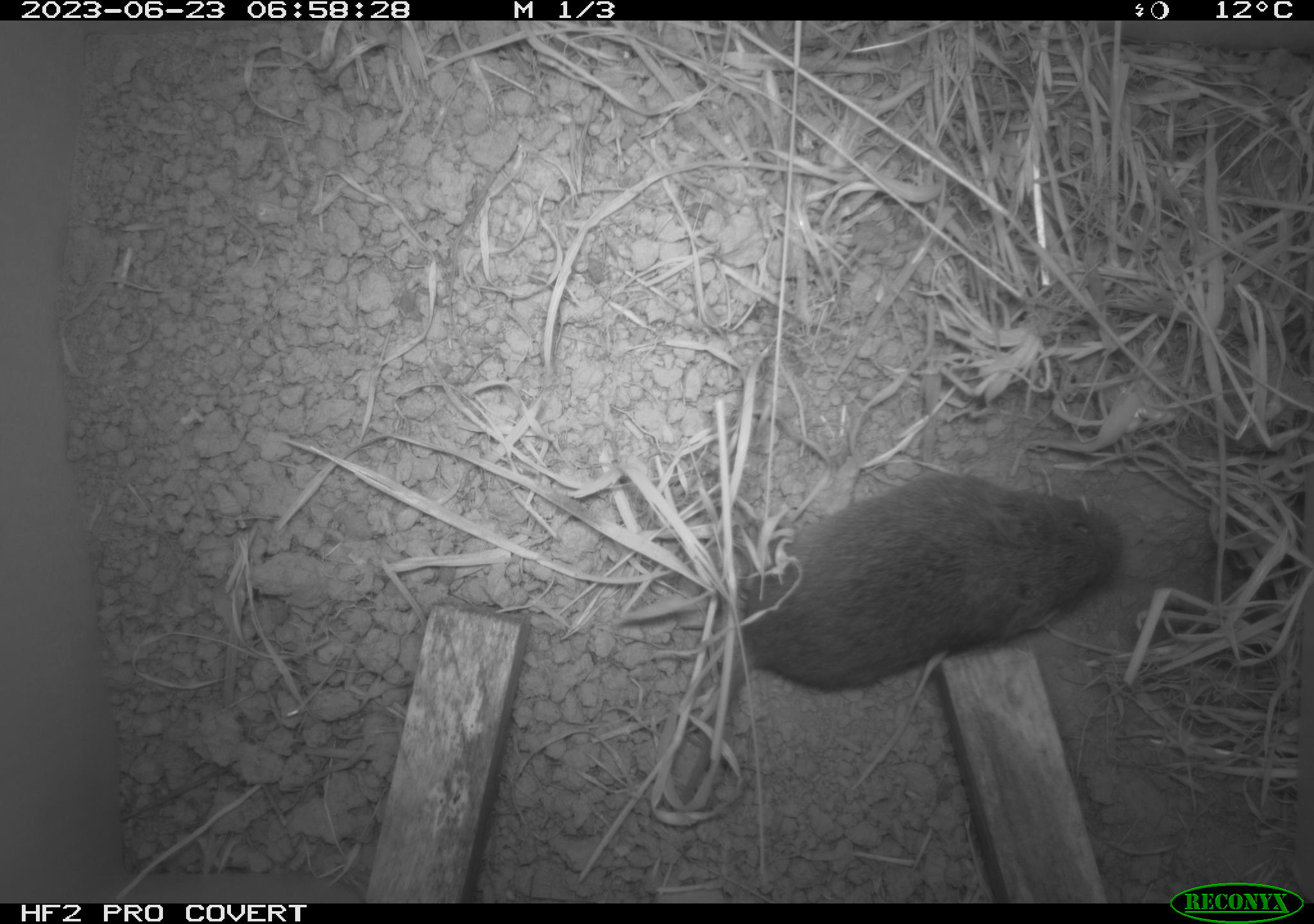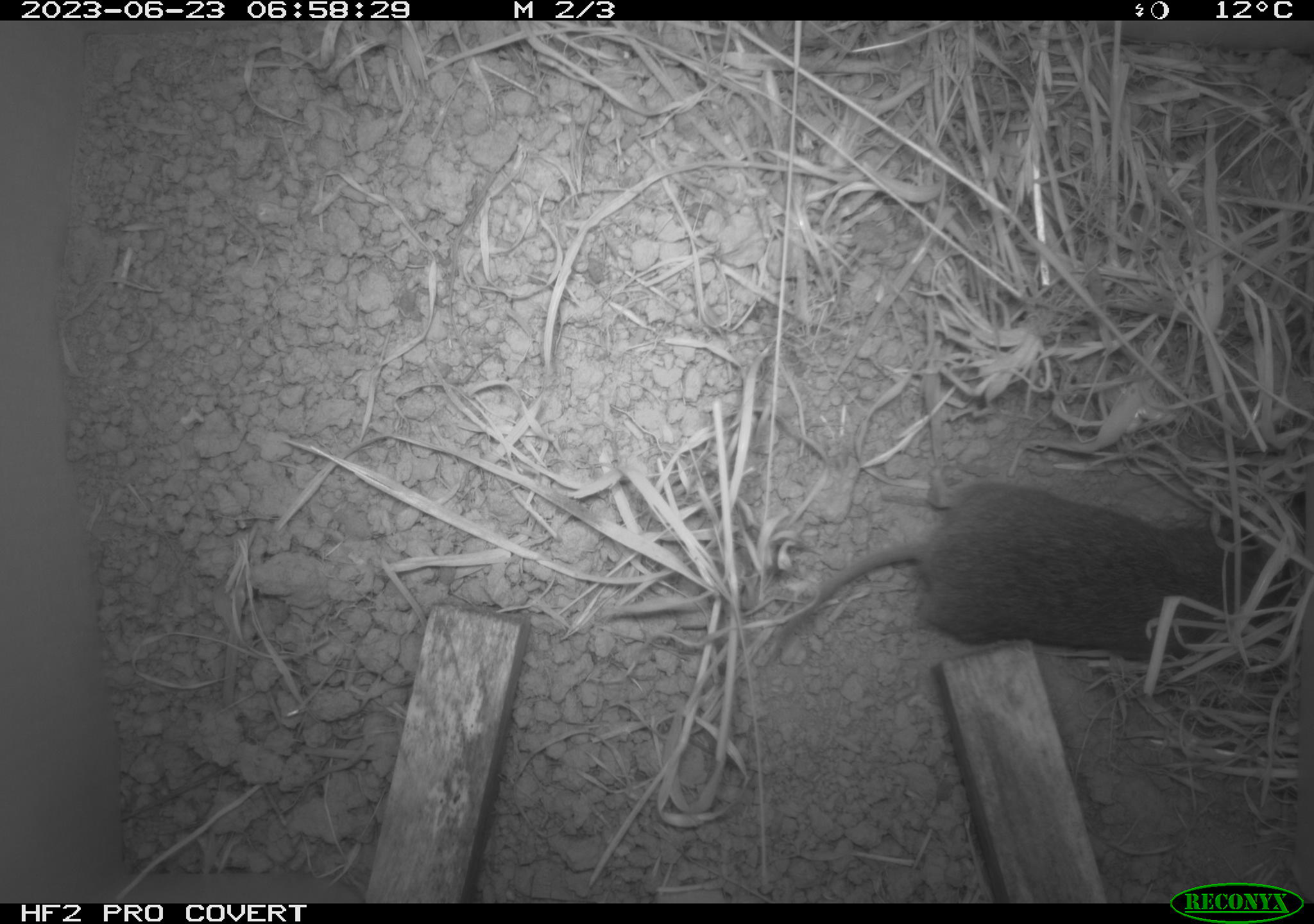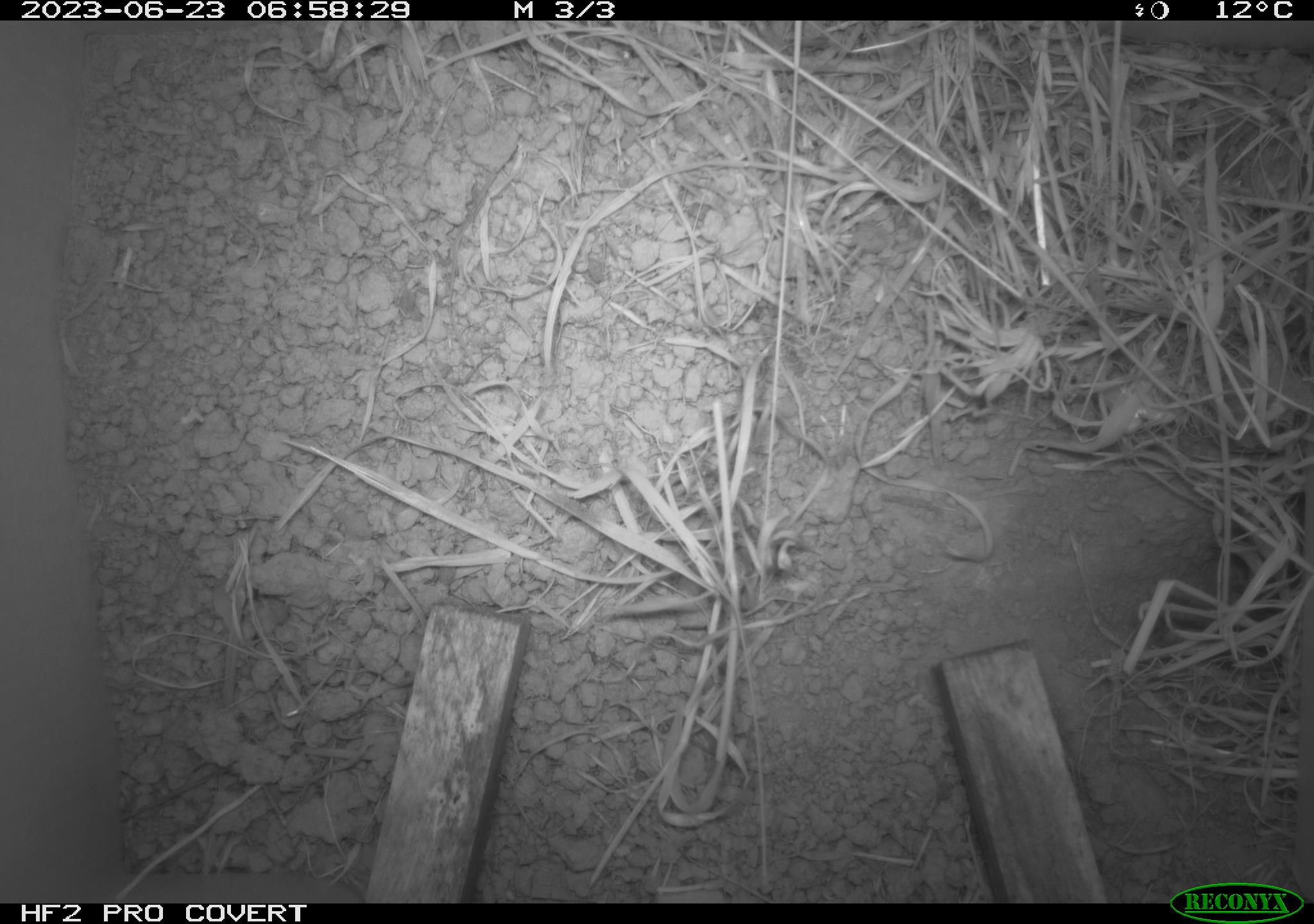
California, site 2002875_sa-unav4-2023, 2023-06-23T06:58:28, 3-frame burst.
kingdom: Animalia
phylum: Chordata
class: Mammalia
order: Rodentia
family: Cricetidae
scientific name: Arvicolinae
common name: voles, lemmings, and muskrats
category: arvicolinae subfamily